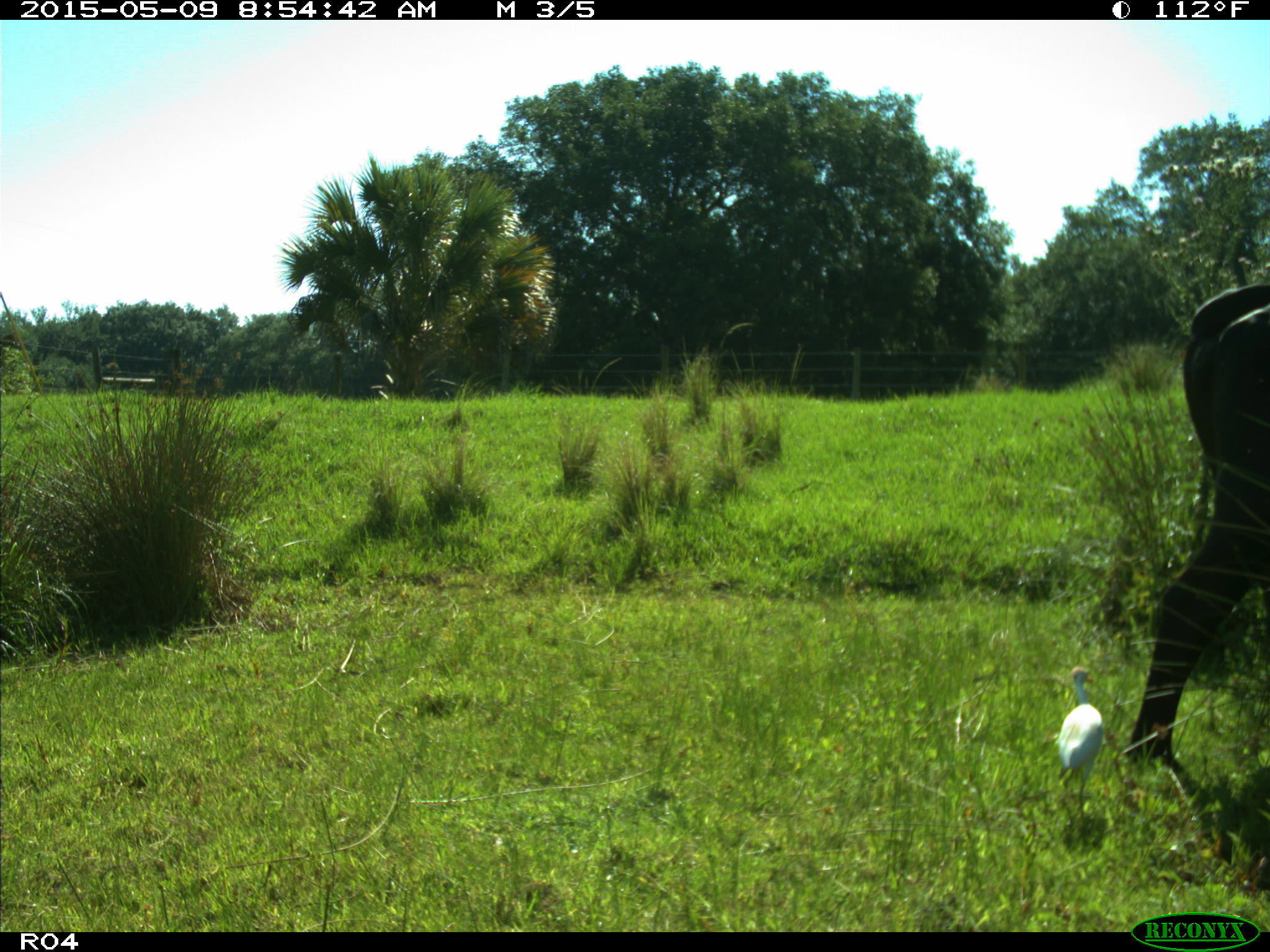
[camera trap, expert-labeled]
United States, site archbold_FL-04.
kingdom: Animalia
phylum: Chordata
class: Mammalia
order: Artiodactyla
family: Bovidae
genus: Bos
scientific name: Bos taurus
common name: domestic cow